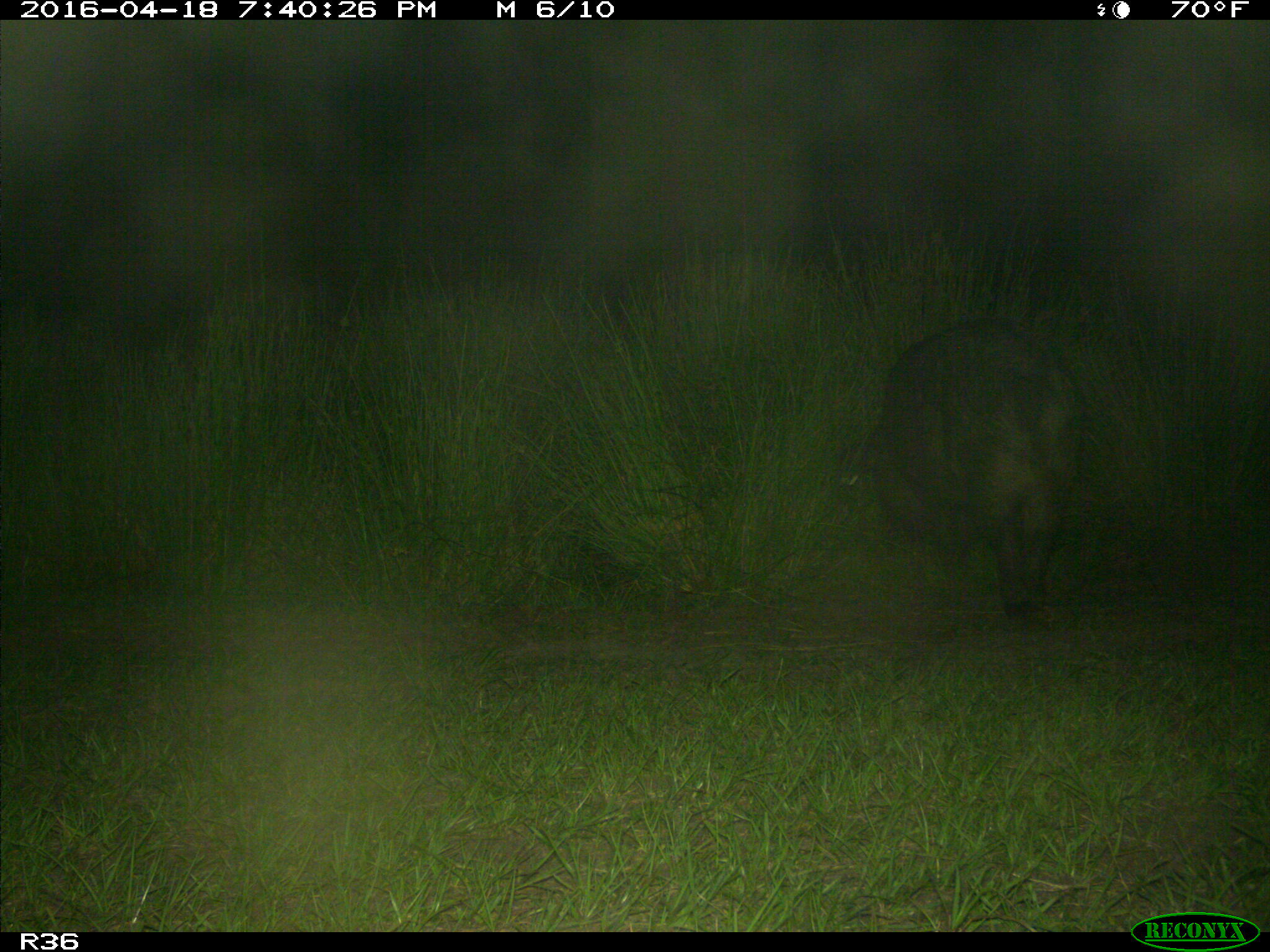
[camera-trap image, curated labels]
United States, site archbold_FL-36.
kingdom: Animalia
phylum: Chordata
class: Mammalia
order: Artiodactyla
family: Suidae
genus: Sus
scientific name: Sus scrofa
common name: wild boar